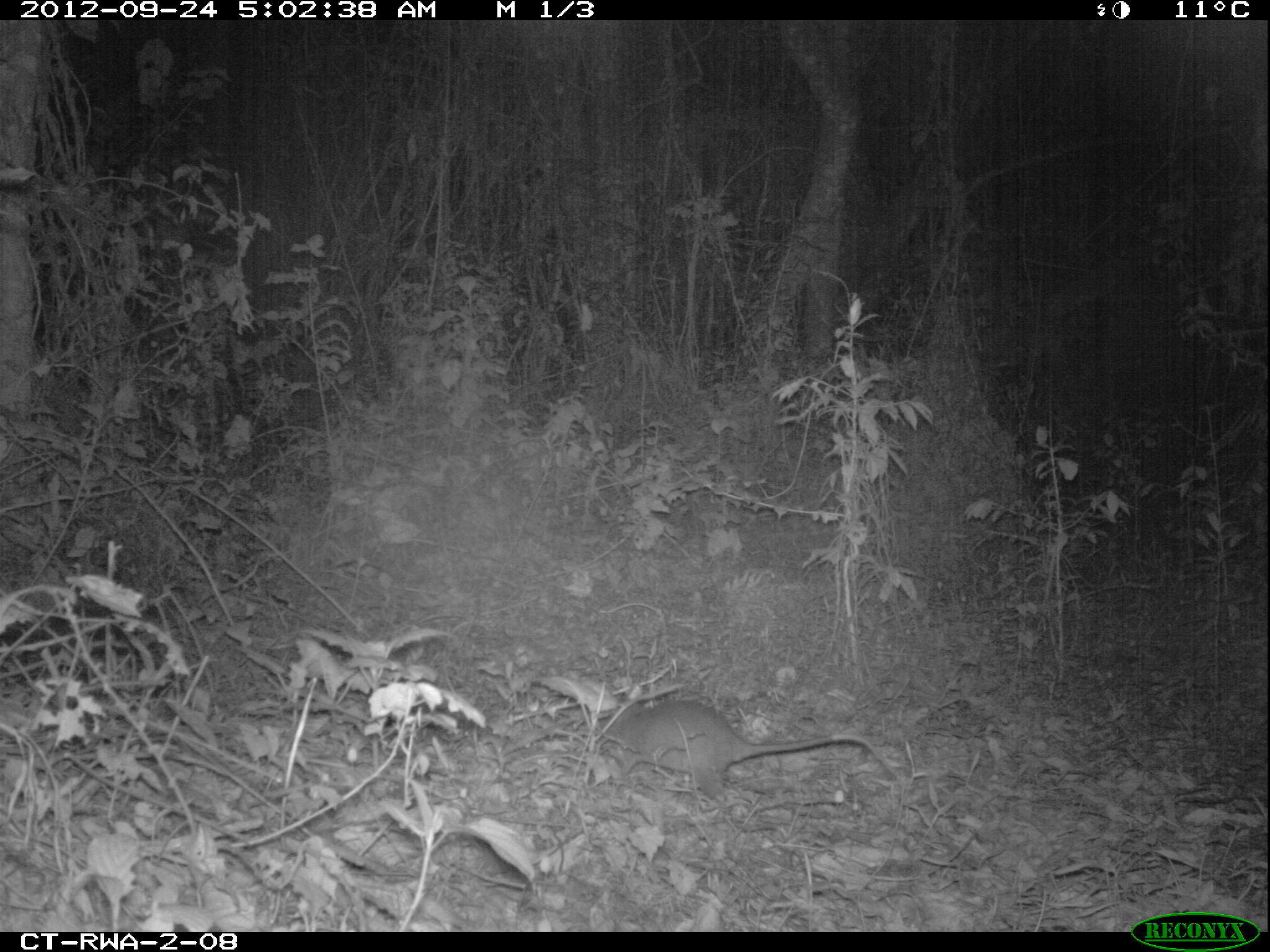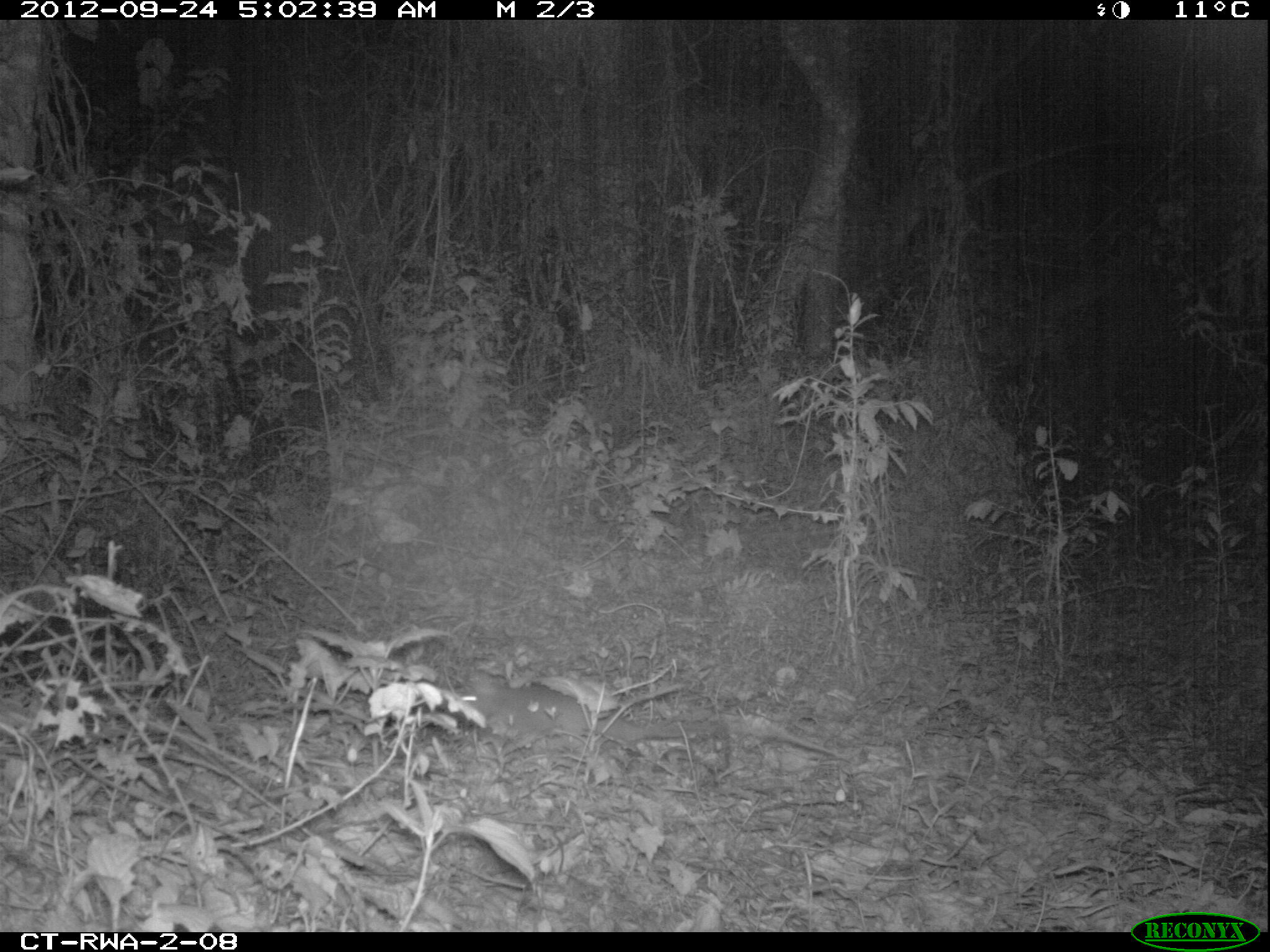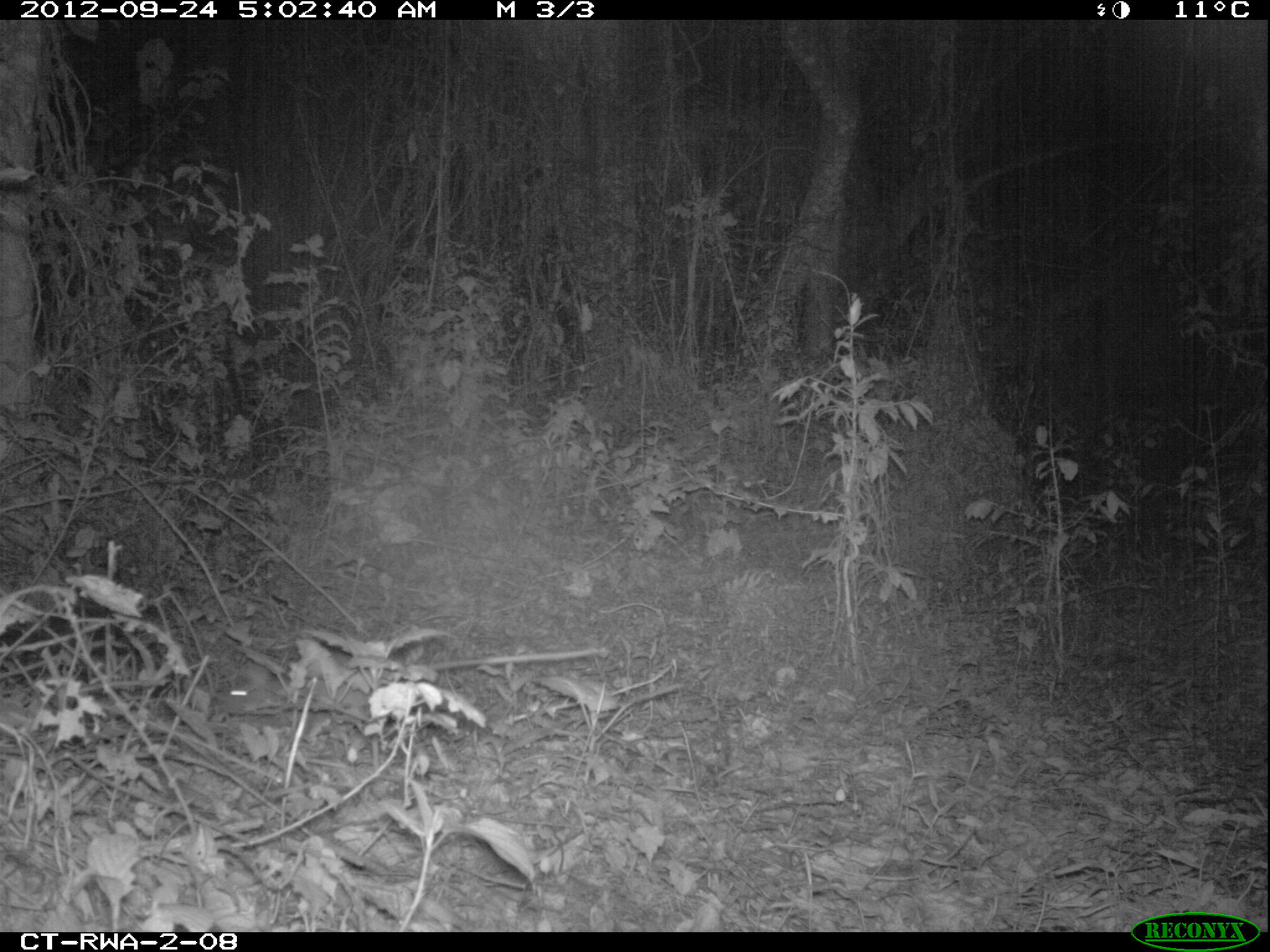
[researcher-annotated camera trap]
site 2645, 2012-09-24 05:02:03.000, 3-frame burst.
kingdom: Animalia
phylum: Chordata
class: Mammalia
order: Rodentia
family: Nesomyidae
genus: Cricetomys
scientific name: Cricetomys gambianus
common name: african giant pouched rat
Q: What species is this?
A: Cricetomys gambianus (african giant pouched rat).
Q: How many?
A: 1.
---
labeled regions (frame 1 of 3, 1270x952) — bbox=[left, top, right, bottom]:
cricetomys gambianus: bbox=[597, 698, 898, 802]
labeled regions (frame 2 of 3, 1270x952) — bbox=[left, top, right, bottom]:
cricetomys gambianus: bbox=[449, 687, 840, 756]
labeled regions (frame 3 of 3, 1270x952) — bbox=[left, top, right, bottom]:
cricetomys gambianus: bbox=[220, 674, 256, 716]